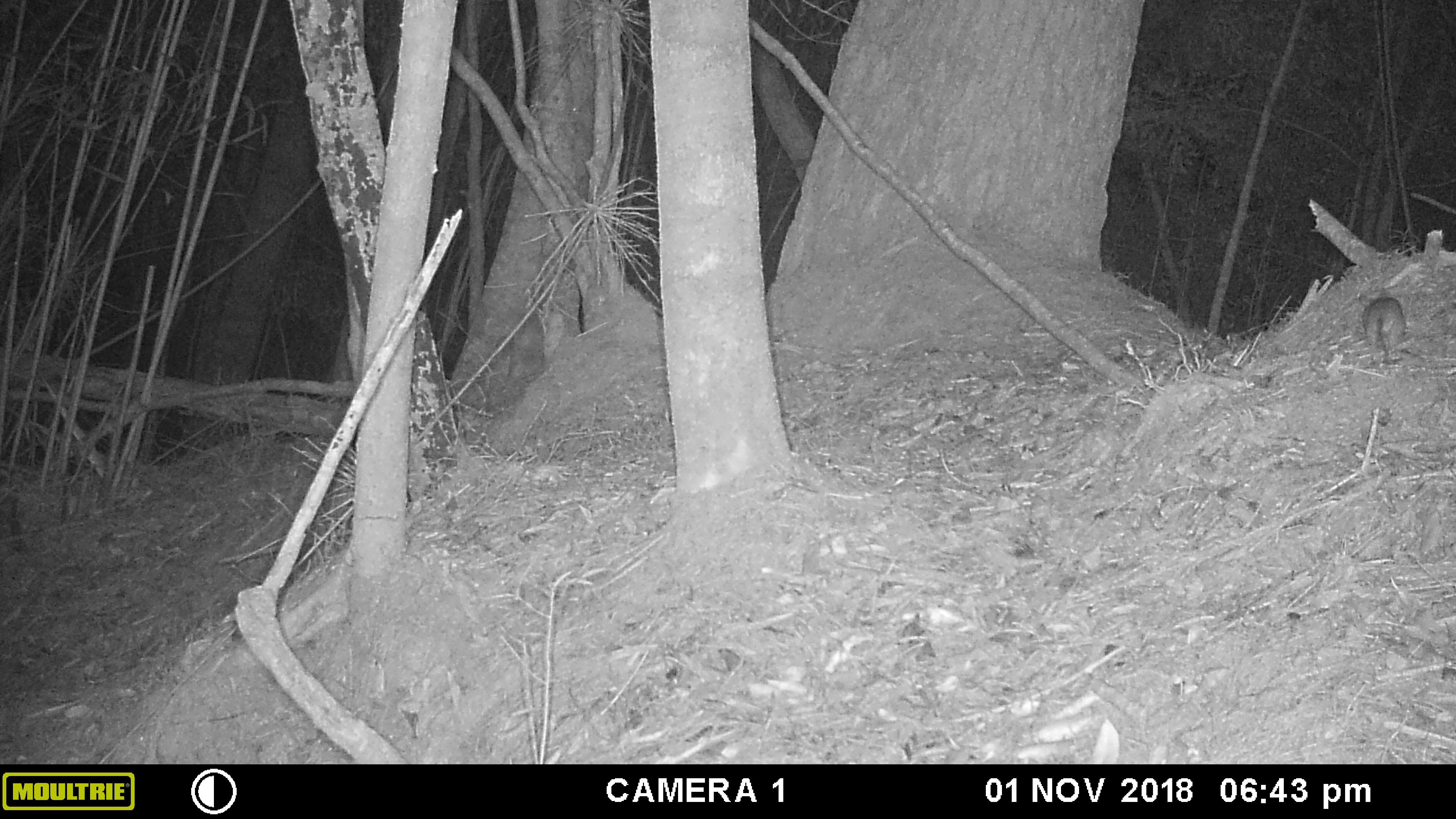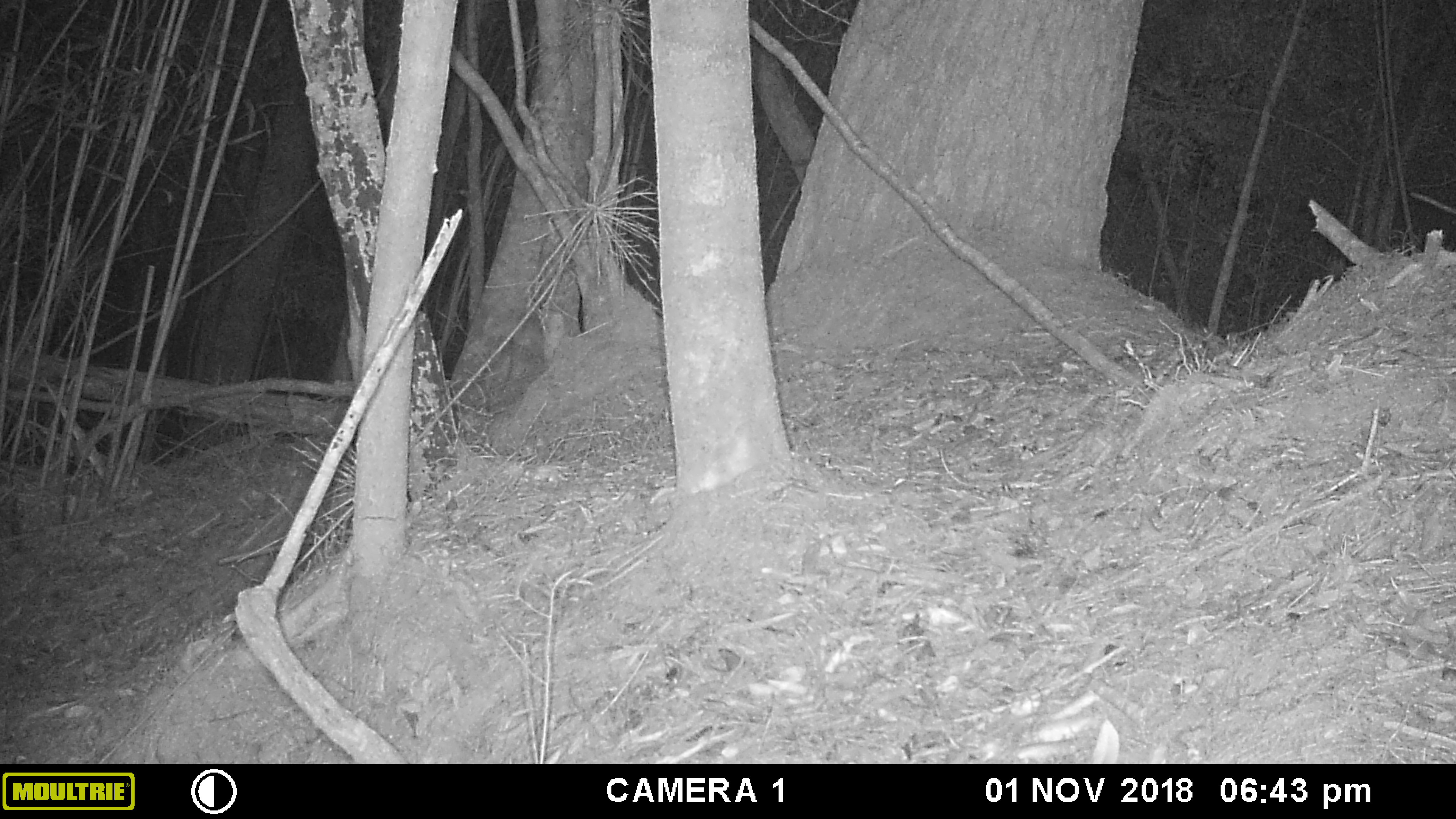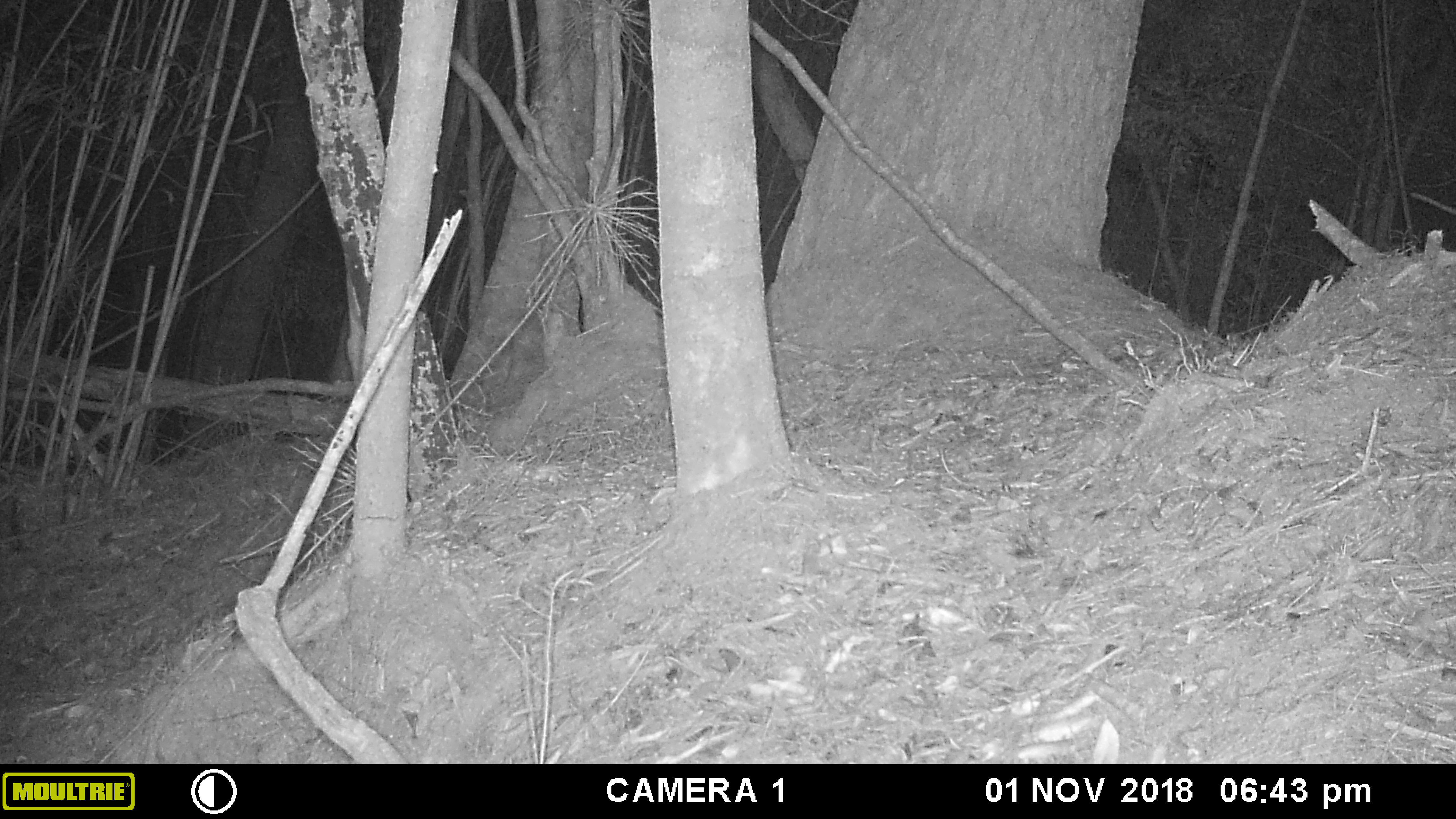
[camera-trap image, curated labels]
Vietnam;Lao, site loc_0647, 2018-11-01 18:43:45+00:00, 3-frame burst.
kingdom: Animalia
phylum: Chordata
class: Mammalia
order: Rodentia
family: Muridae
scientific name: Muridae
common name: old-world mice and rats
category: unidentified murid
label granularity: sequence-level